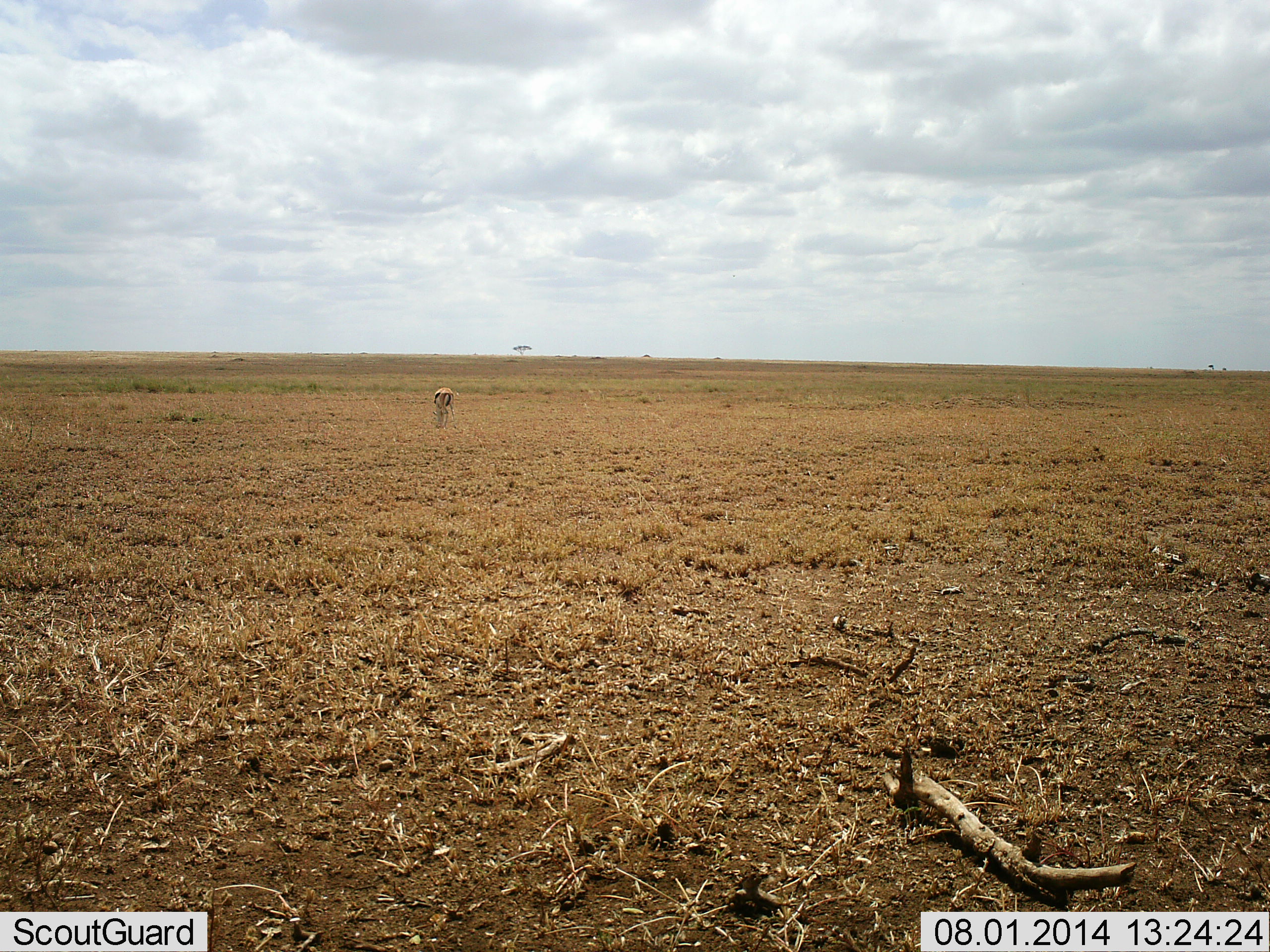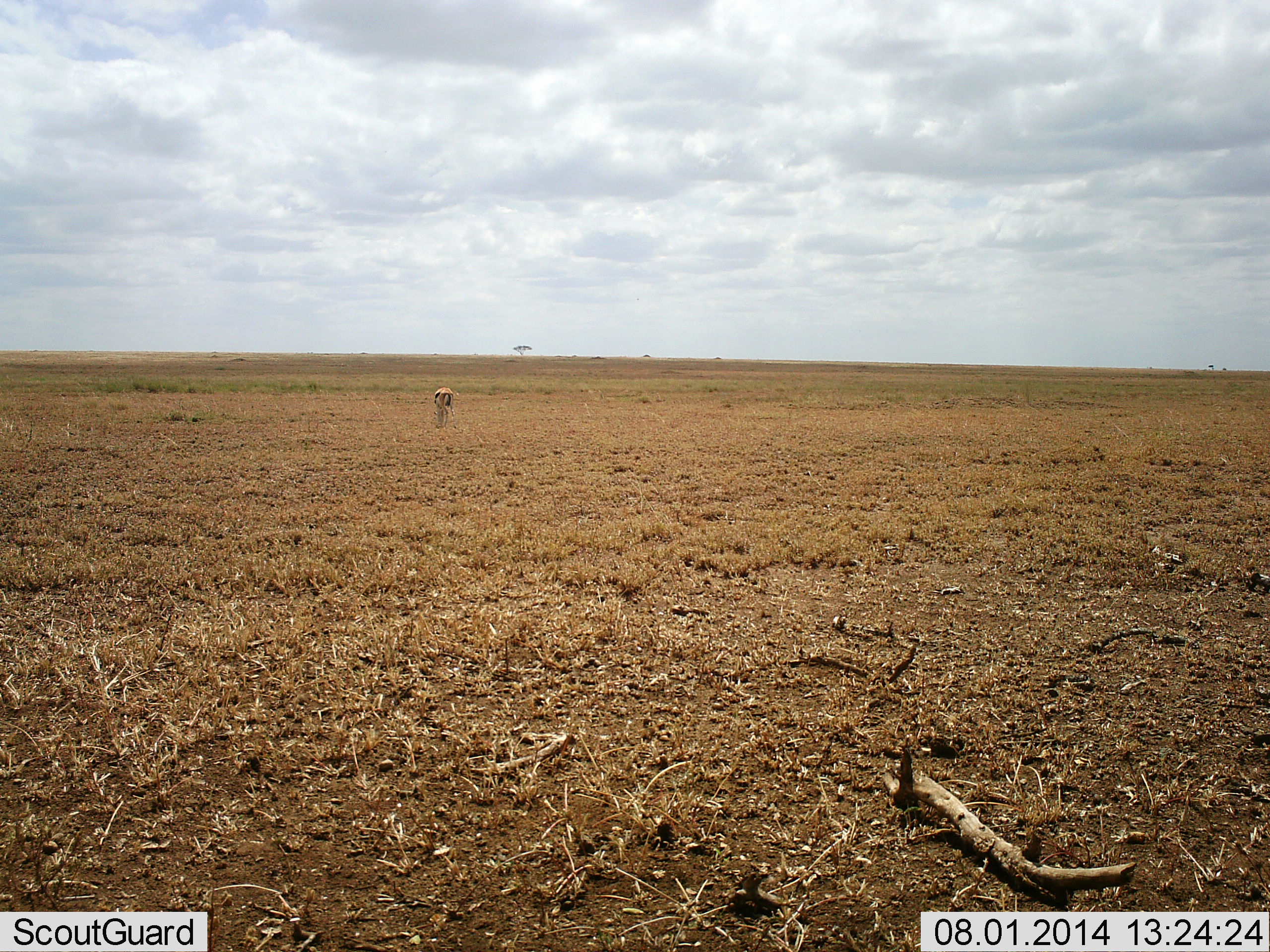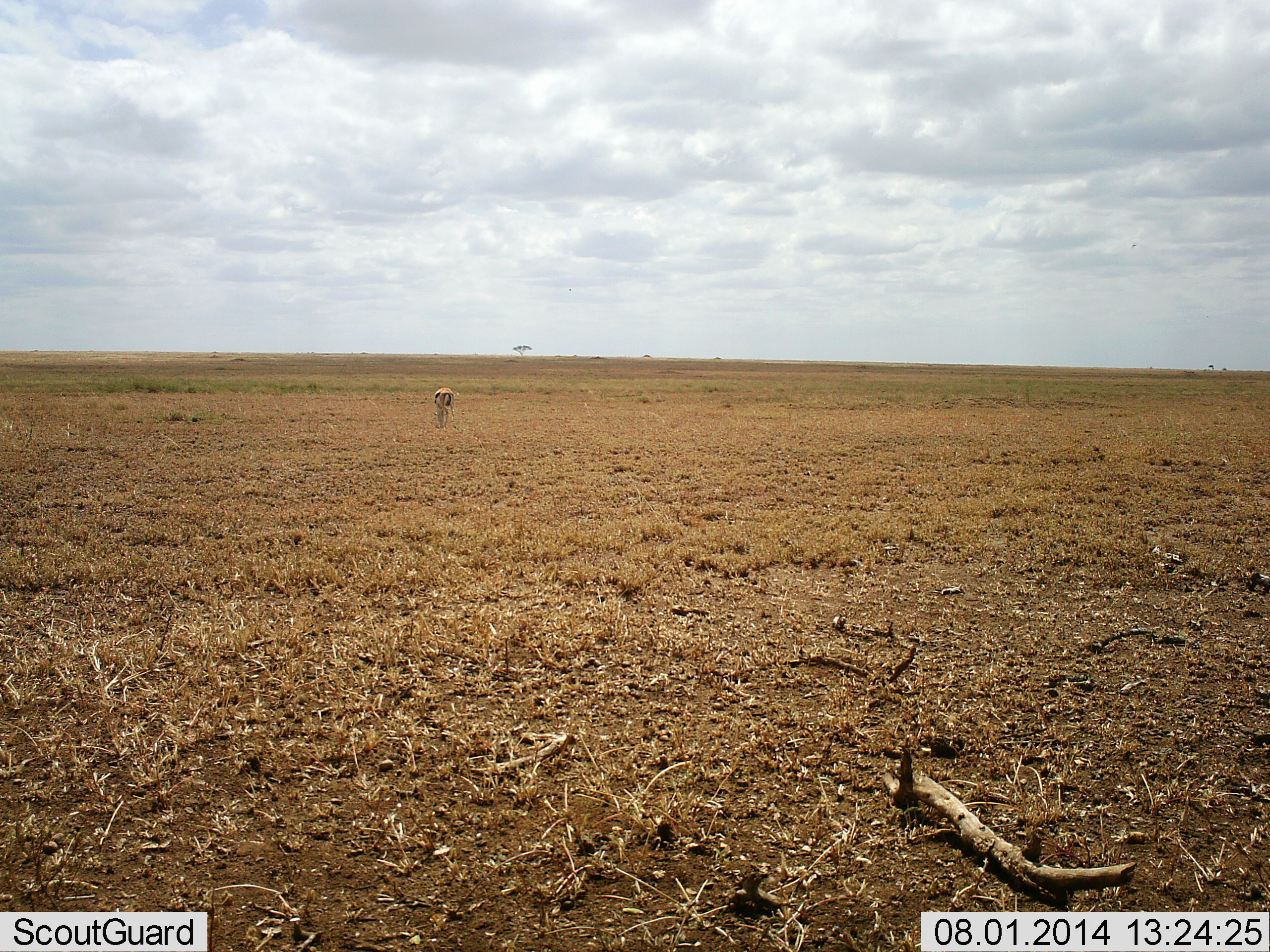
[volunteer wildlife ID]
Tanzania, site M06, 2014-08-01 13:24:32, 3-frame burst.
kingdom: Animalia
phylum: Chordata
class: Mammalia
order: Artiodactyla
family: Bovidae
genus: Eudorcas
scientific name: Eudorcas thomsonii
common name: thomson's gazelle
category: gazellethomsons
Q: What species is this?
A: Gazellethomsons (thomson's gazelle) (Eudorcas thomsonii).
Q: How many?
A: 1.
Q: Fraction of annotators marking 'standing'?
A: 40%.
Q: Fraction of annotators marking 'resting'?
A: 0%.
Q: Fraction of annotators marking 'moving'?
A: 0%.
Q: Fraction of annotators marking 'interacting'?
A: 0%.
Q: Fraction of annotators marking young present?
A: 0%.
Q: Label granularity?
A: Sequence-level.